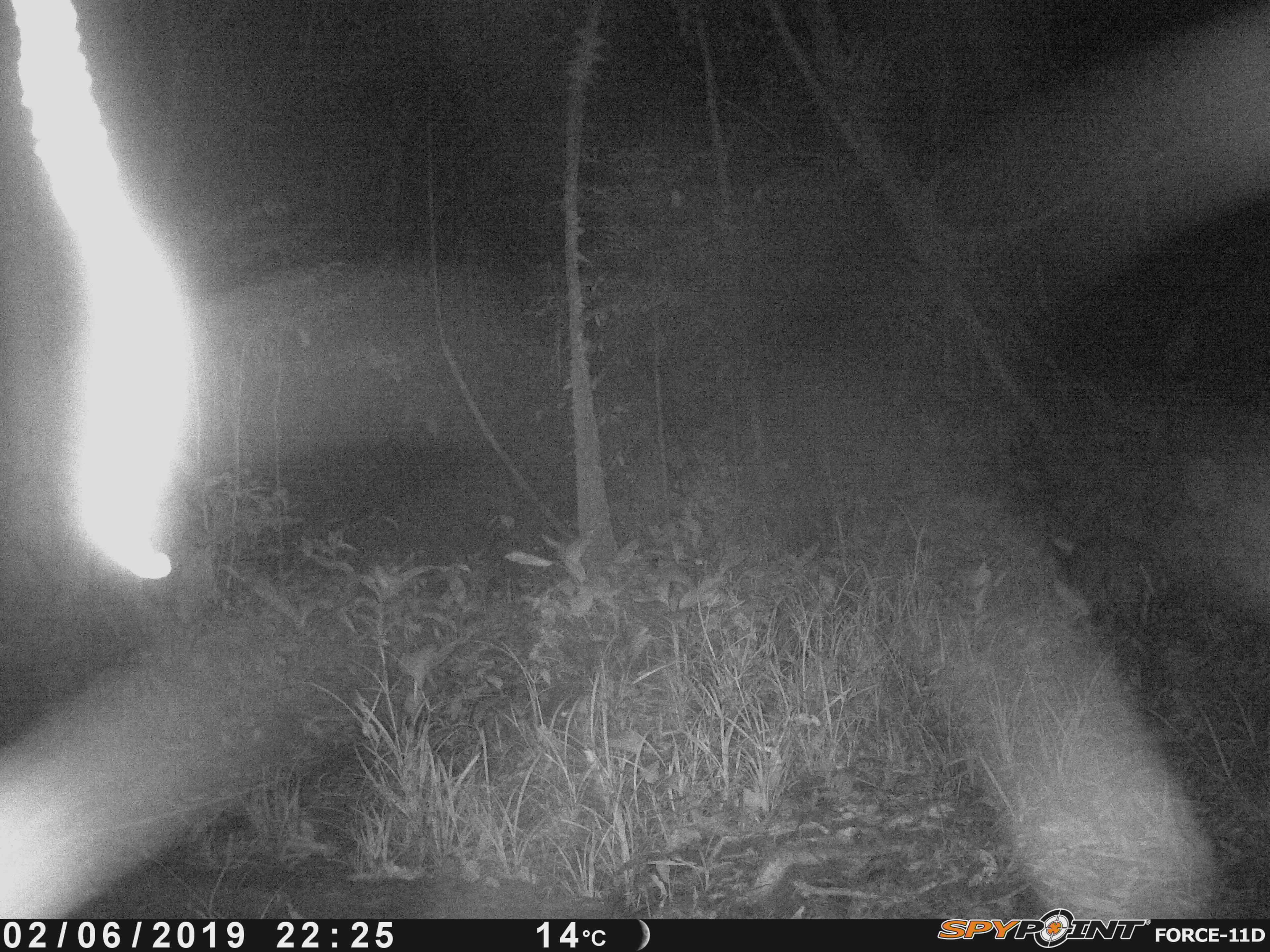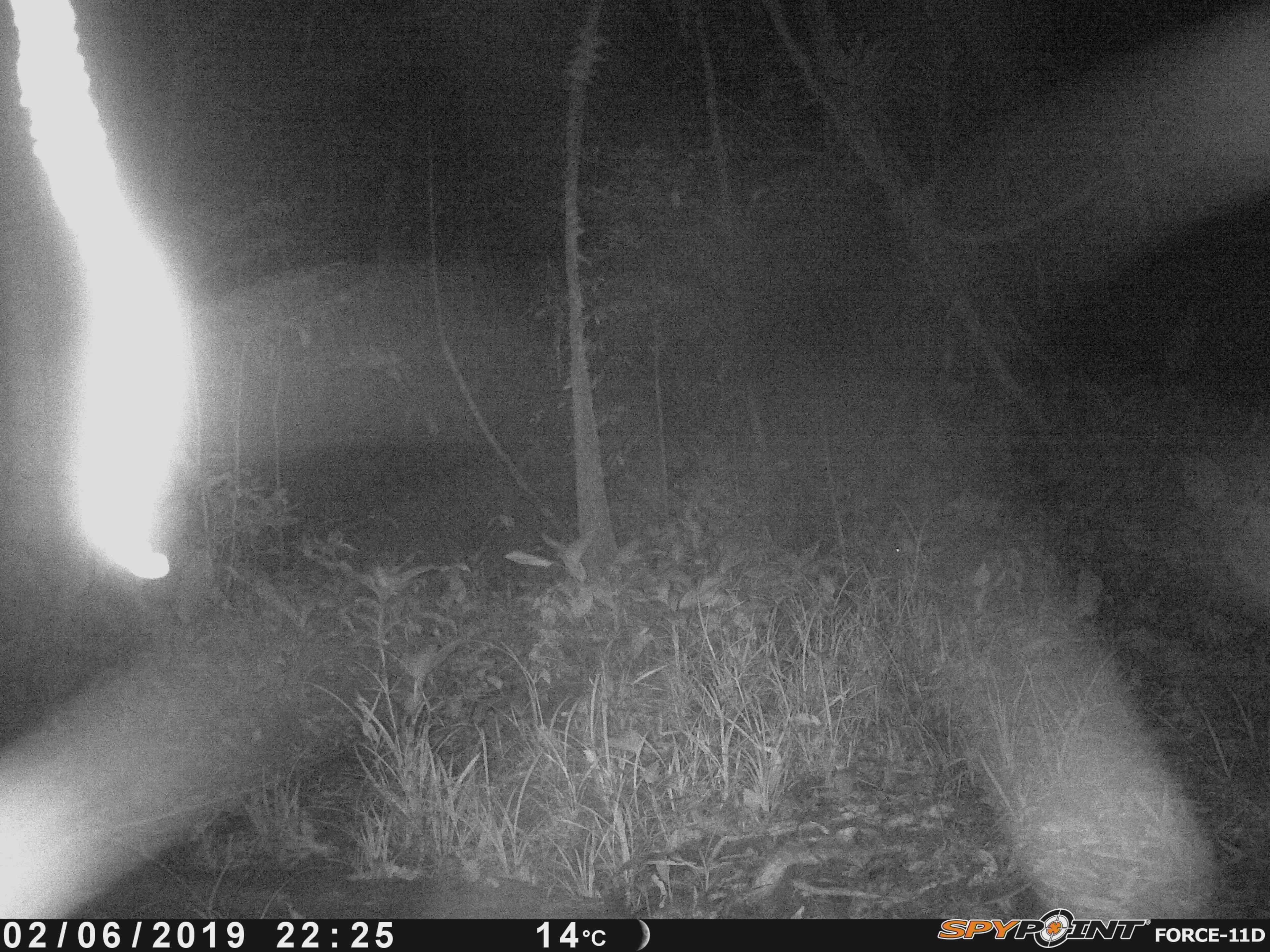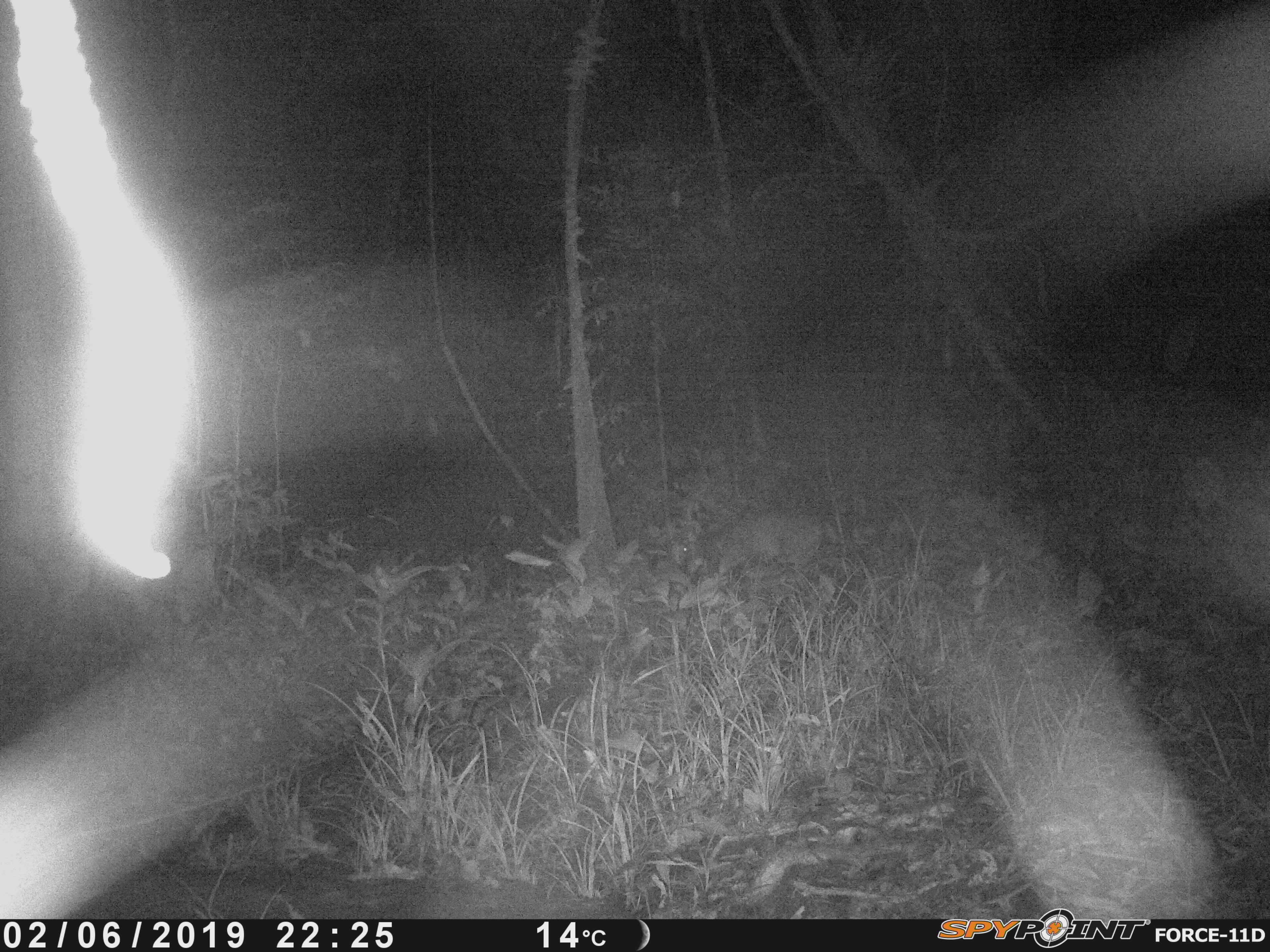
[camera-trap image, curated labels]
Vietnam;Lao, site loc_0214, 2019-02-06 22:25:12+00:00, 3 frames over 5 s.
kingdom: Animalia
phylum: Chordata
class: Mammalia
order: Artiodactyla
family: Cervidae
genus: Muntiacus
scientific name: Muntiacus rooseveltorum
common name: roosevelt's muntjac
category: roosevelts muntjac group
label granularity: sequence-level